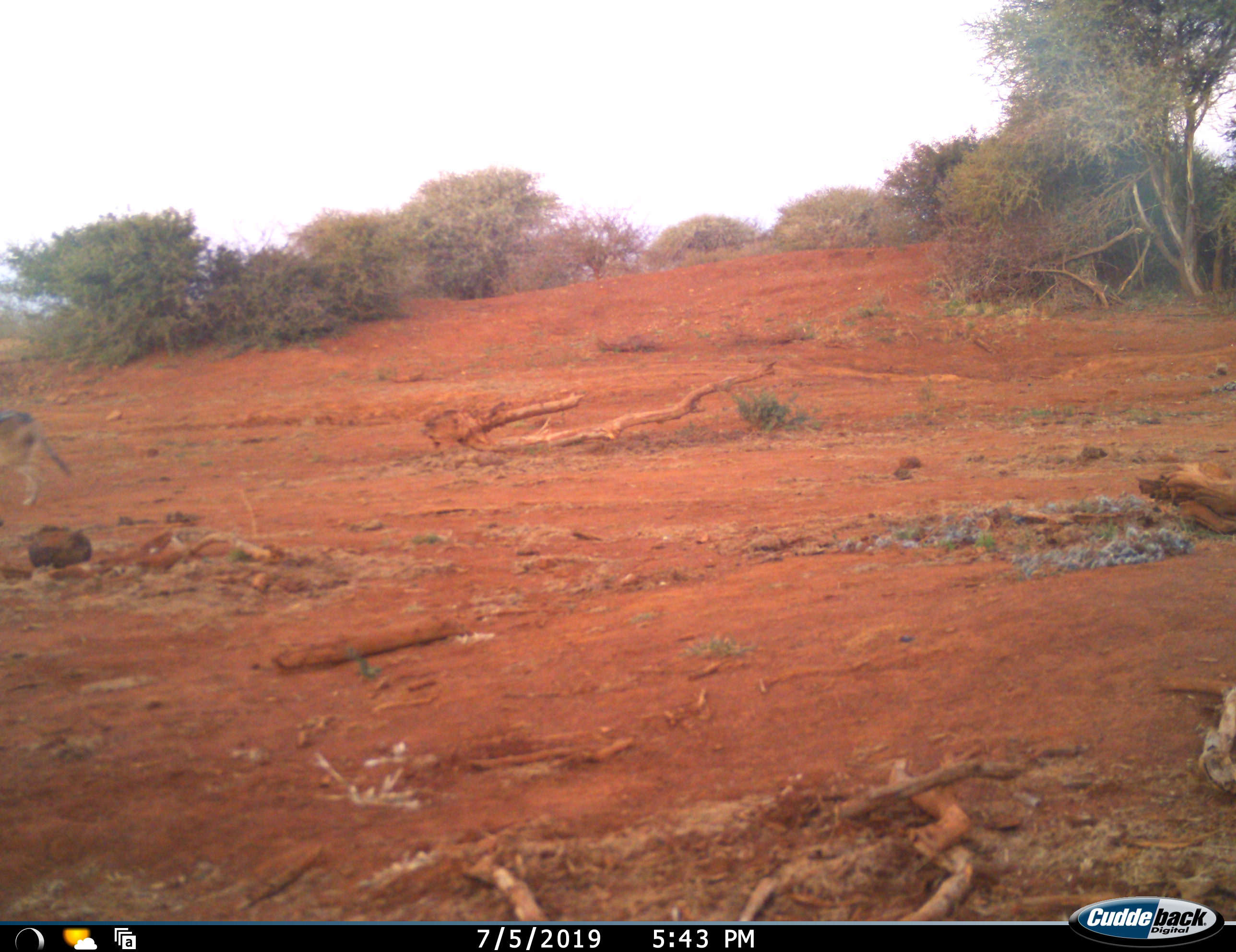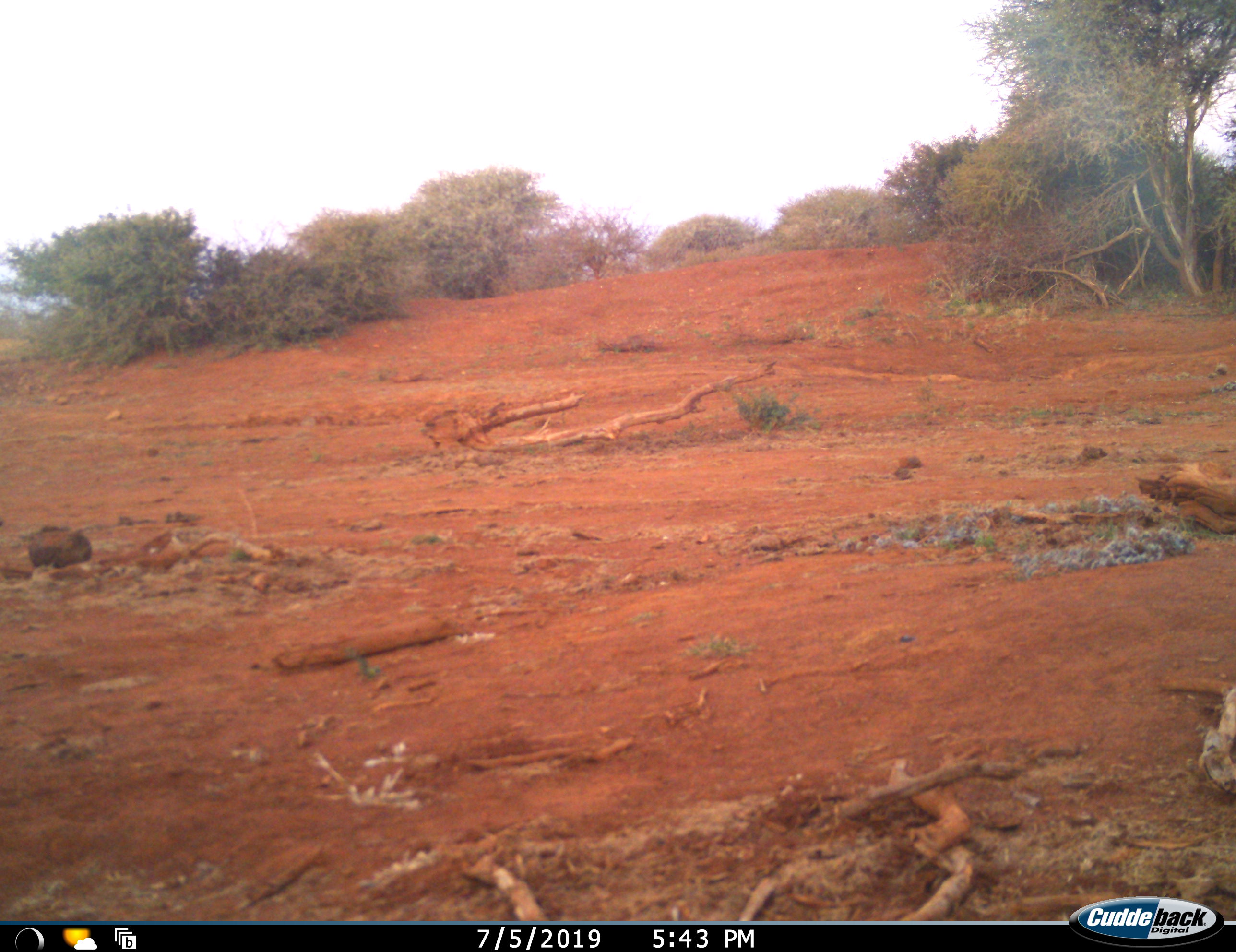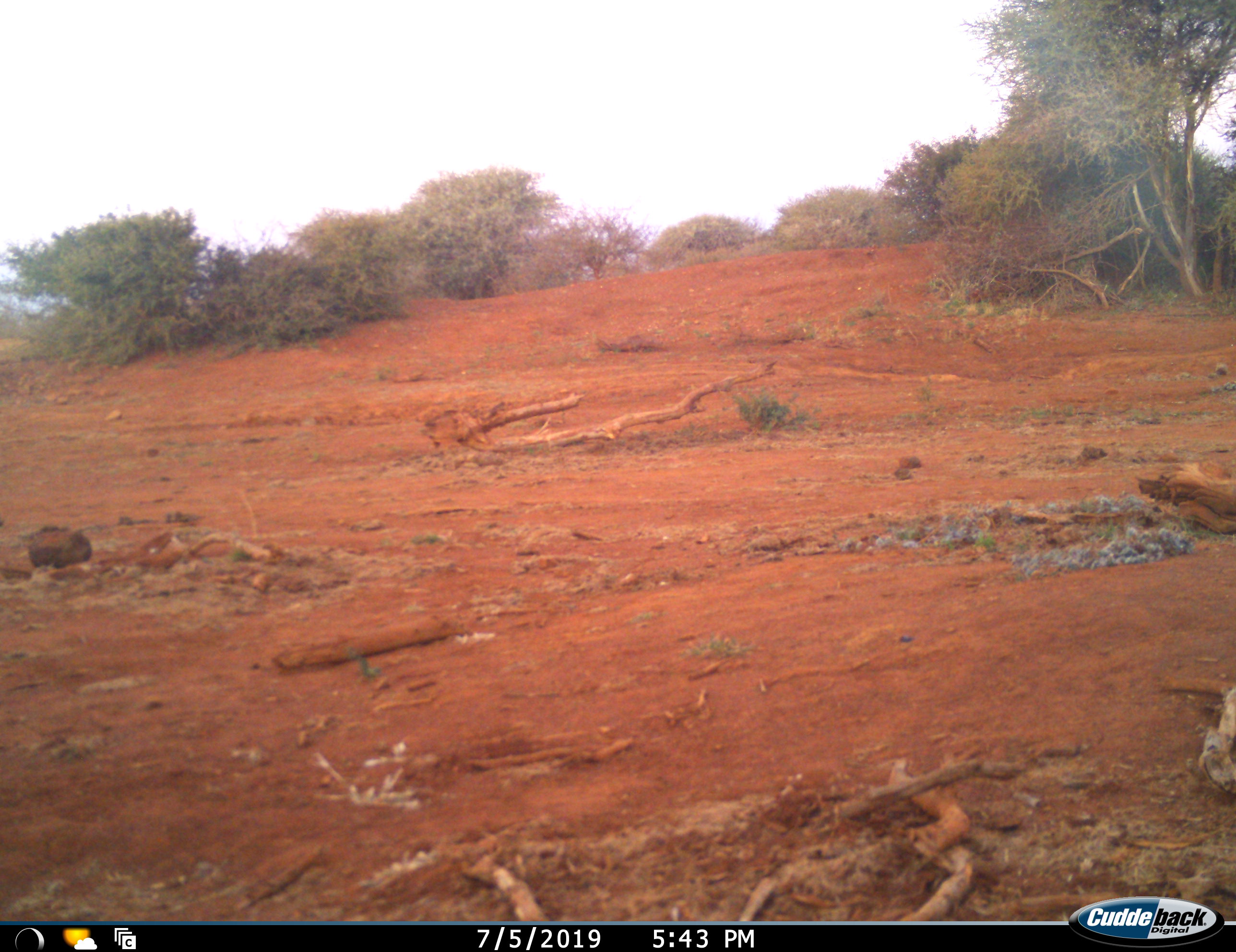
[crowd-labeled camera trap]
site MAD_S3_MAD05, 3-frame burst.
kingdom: Animalia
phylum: Chordata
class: Mammalia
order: Carnivora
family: Canidae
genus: Lupulella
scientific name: Lupulella mesomelas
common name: black-backed jackal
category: jackalblackbacked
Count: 1.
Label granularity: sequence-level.